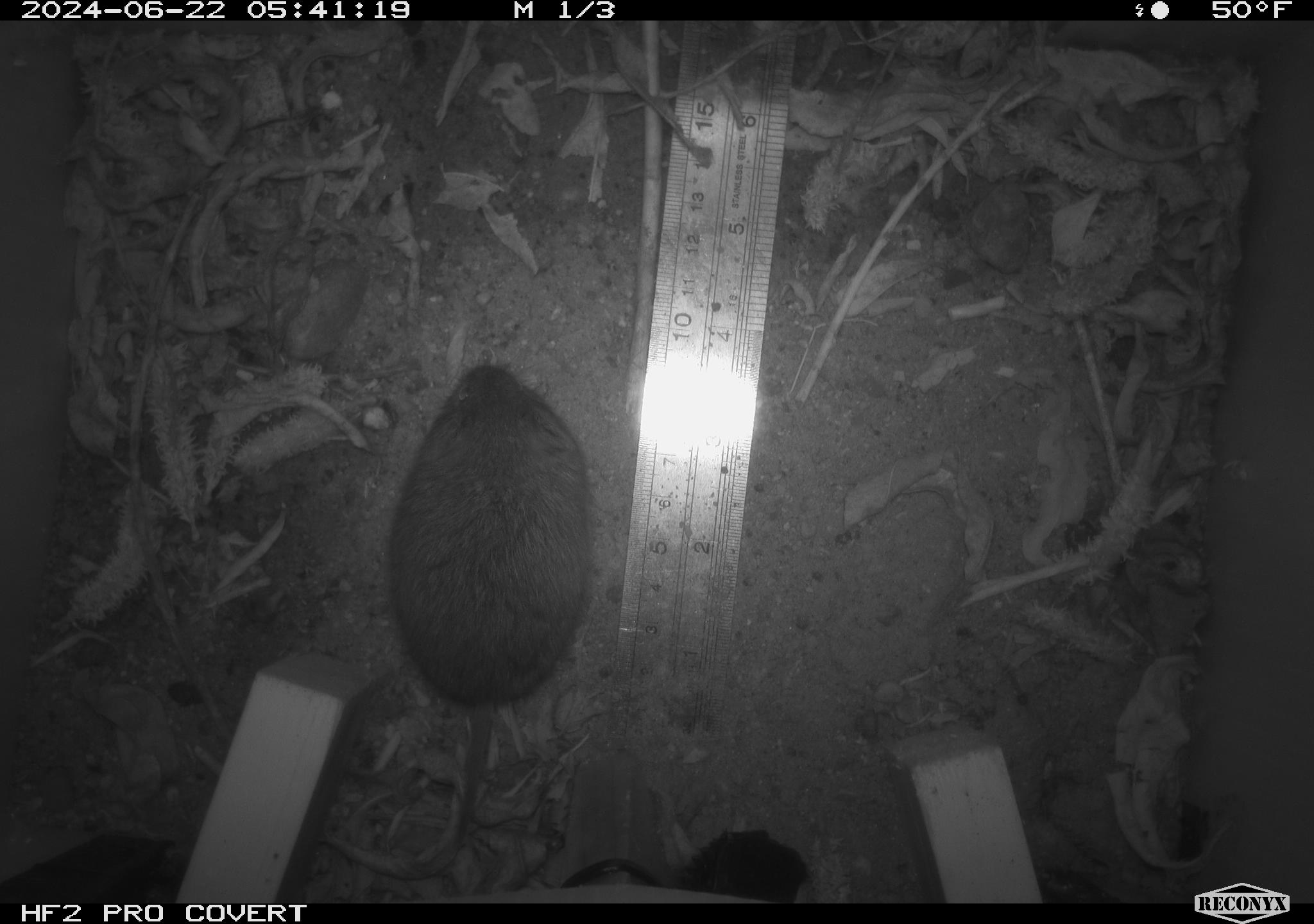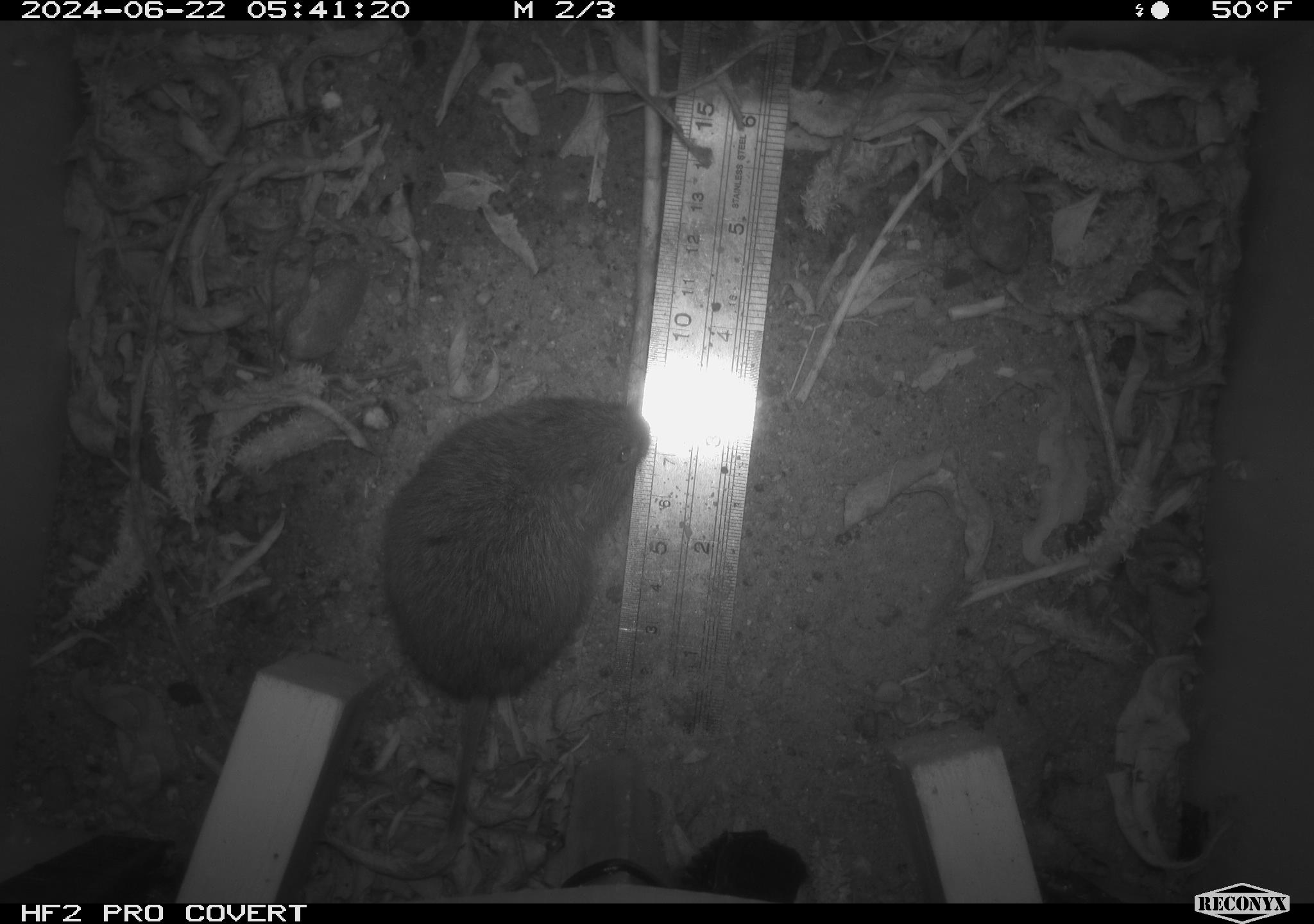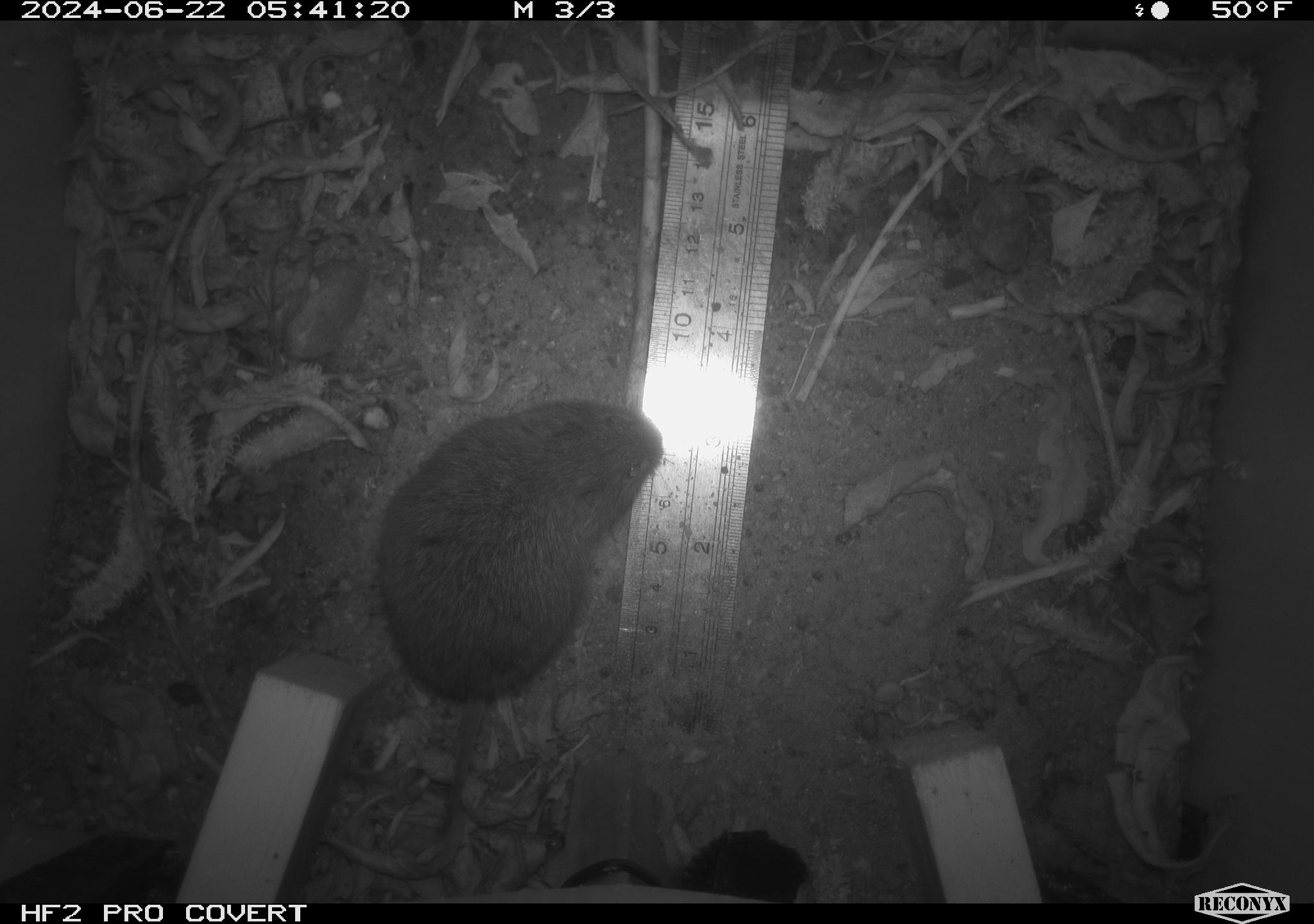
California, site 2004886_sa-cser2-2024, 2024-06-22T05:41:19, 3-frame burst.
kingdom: Animalia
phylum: Chordata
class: Mammalia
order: Rodentia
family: Cricetidae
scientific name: Cricetidae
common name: hamsters, voles, lemmings, and allies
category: cricetidae family